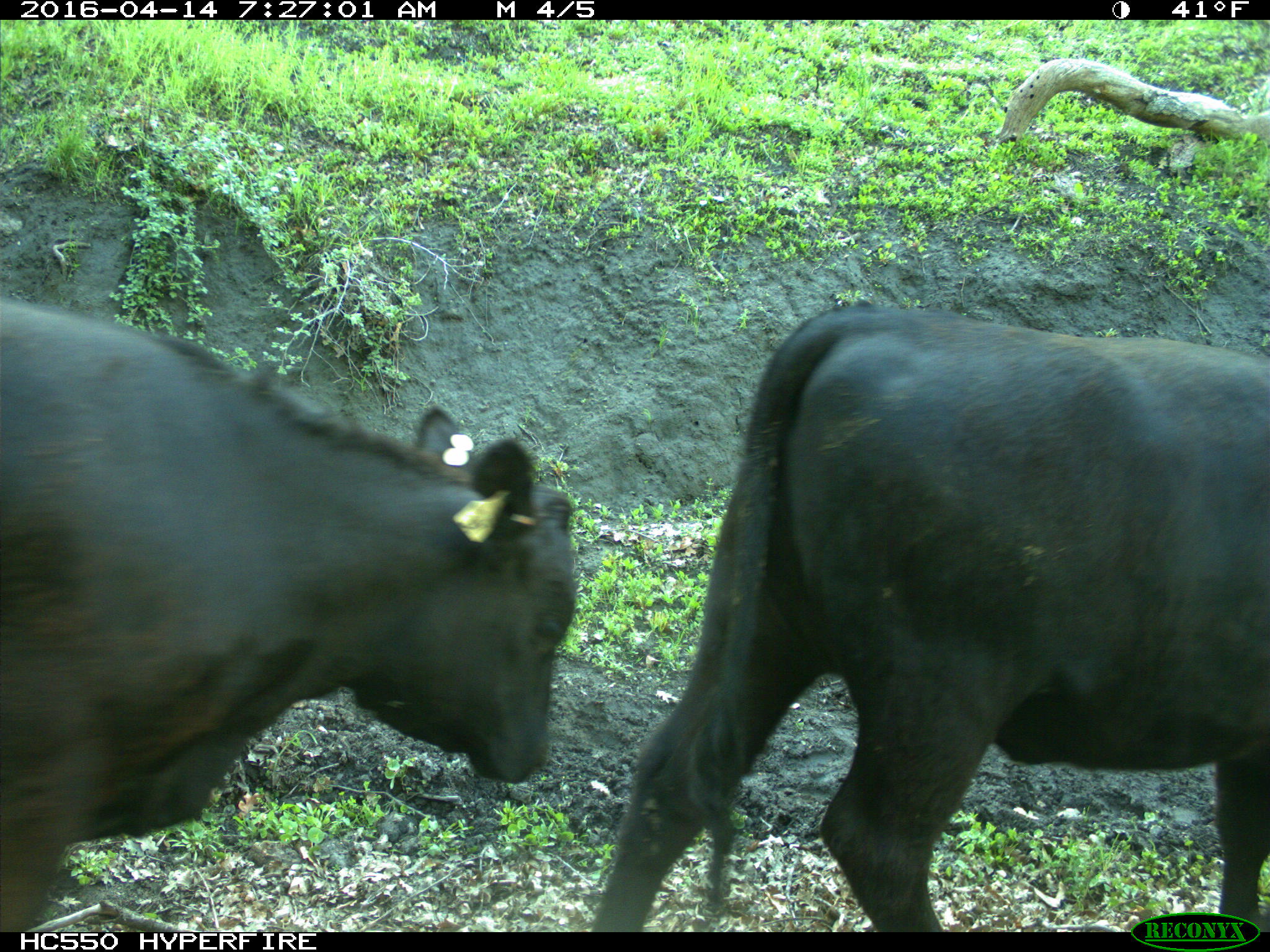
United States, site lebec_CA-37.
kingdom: Animalia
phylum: Chordata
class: Mammalia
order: Artiodactyla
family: Bovidae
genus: Bos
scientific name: Bos taurus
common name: domestic cow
Bos taurus (domestic cow).